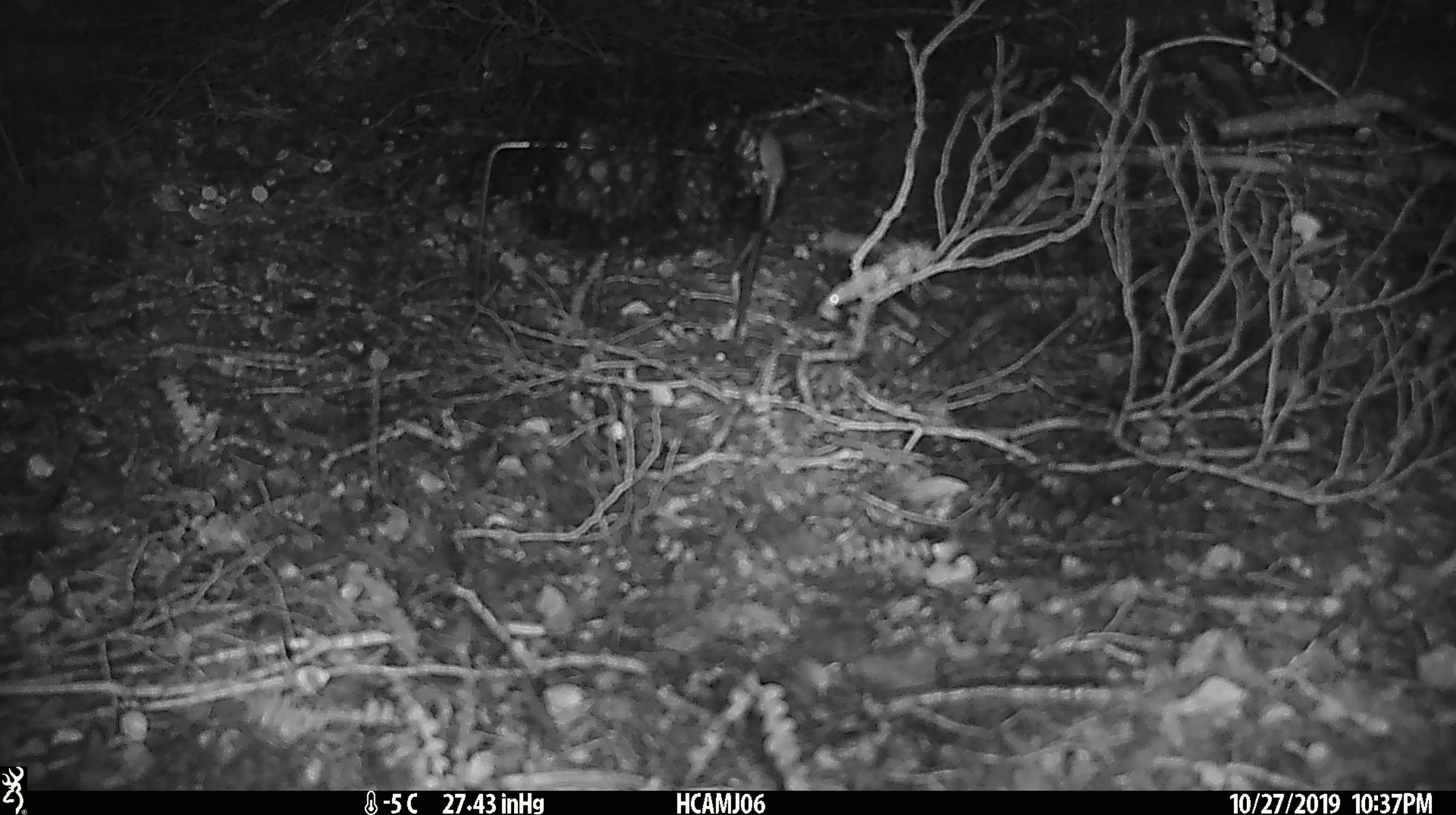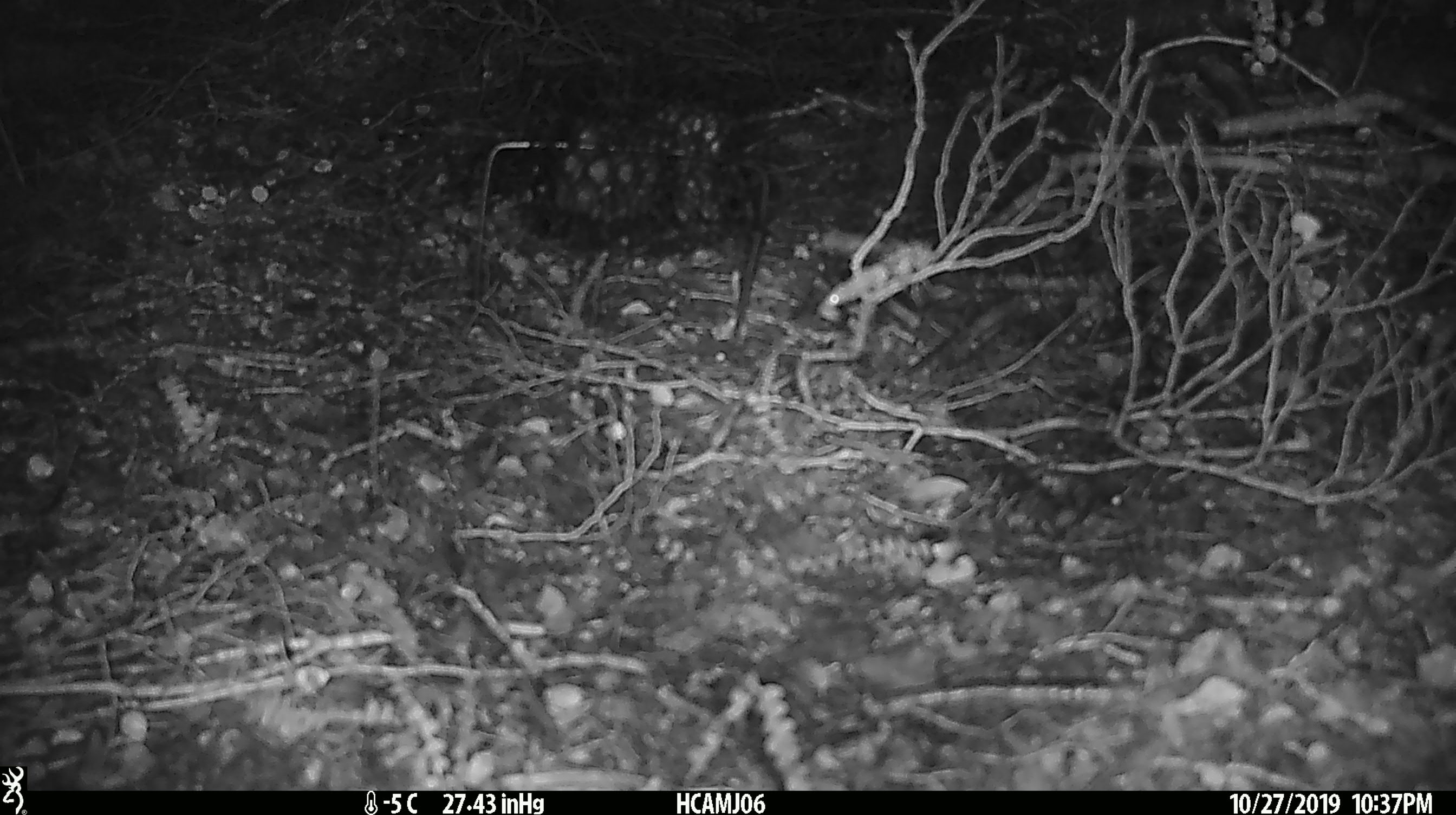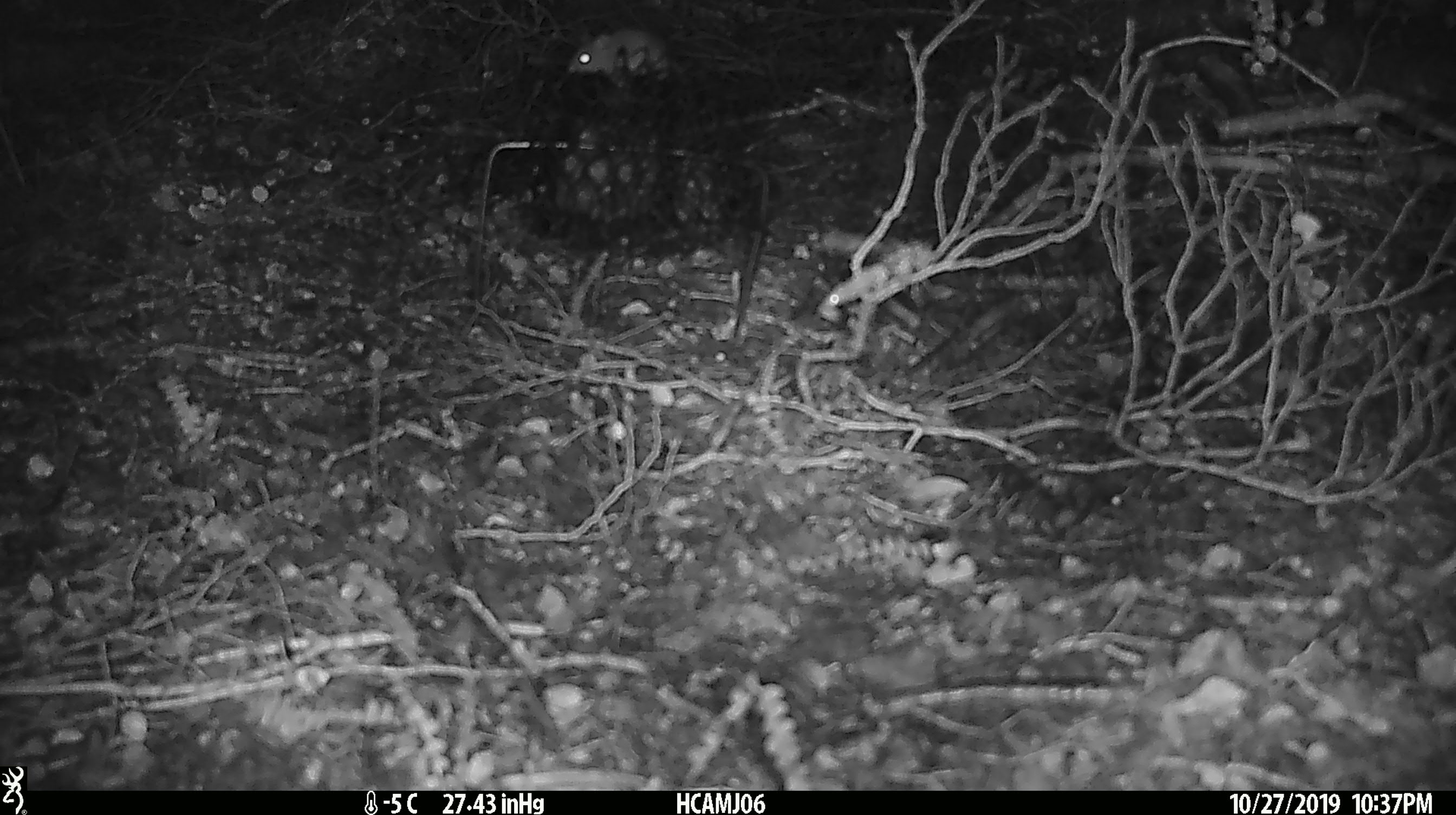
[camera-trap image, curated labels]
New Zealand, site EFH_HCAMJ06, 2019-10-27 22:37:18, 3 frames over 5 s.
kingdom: Animalia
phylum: Chordata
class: Mammalia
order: Rodentia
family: Muridae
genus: Mus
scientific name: Mus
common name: mouse